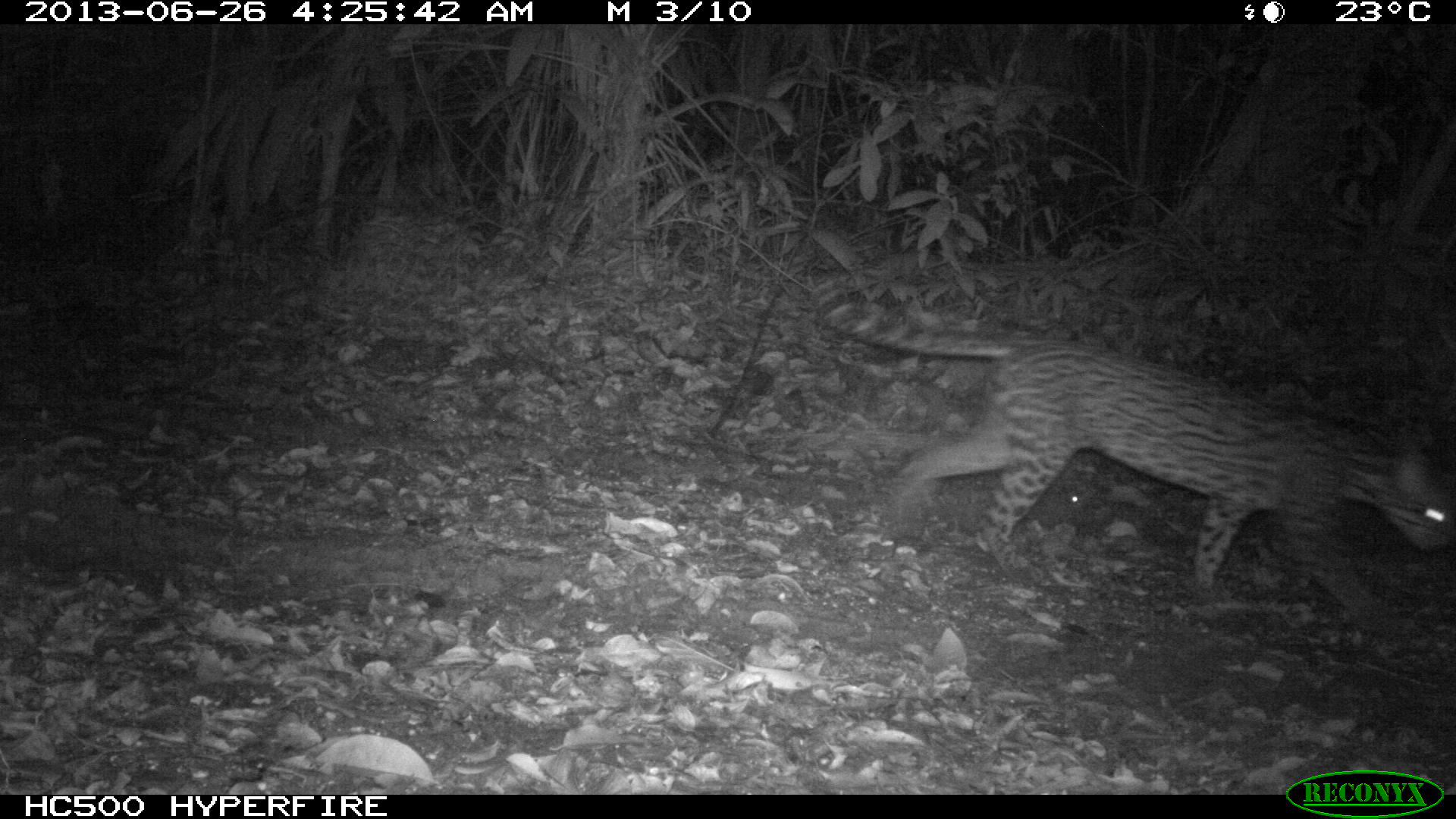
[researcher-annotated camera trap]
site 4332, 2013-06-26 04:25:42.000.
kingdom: Animalia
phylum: Chordata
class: Mammalia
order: Carnivora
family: Felidae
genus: Leopardus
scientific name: Leopardus pardalis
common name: ocelot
Leopardus pardalis (ocelot), count 1, sex female.